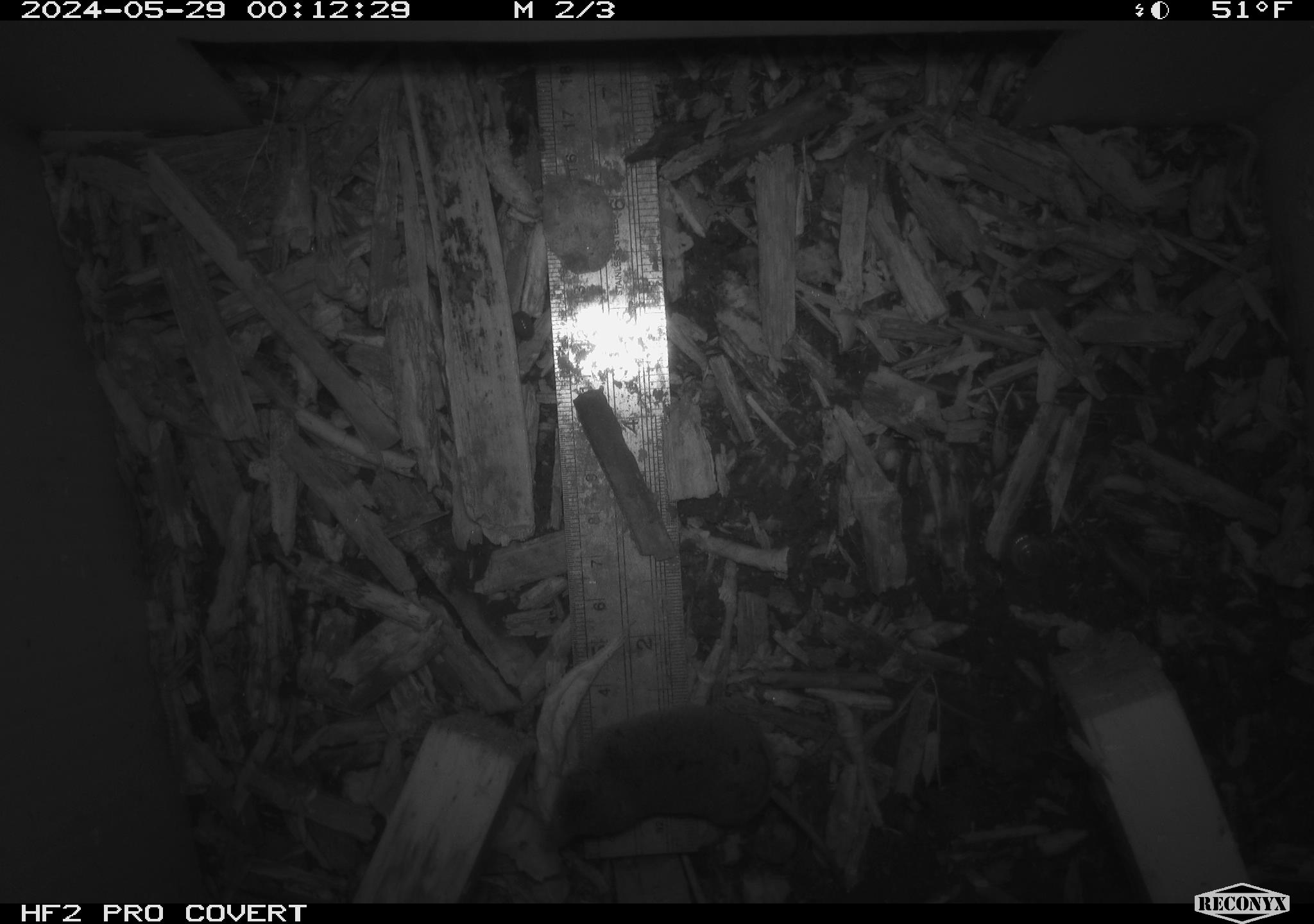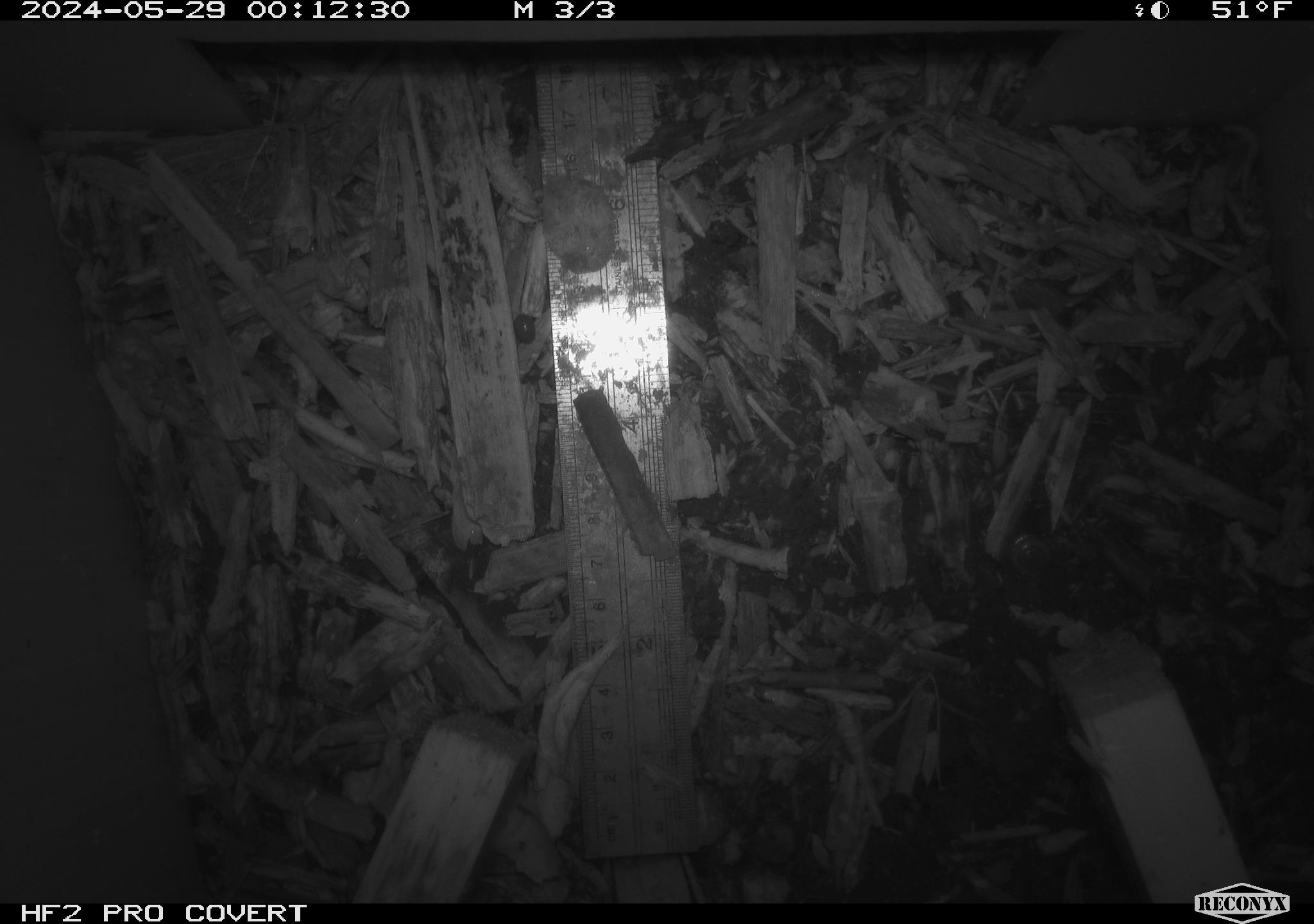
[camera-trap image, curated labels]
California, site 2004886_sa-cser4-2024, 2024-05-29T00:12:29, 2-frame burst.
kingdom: Animalia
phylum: Chordata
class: Mammalia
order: Eulipotyphla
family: Soricidae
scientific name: Soricidae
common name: shrews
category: soricidae family